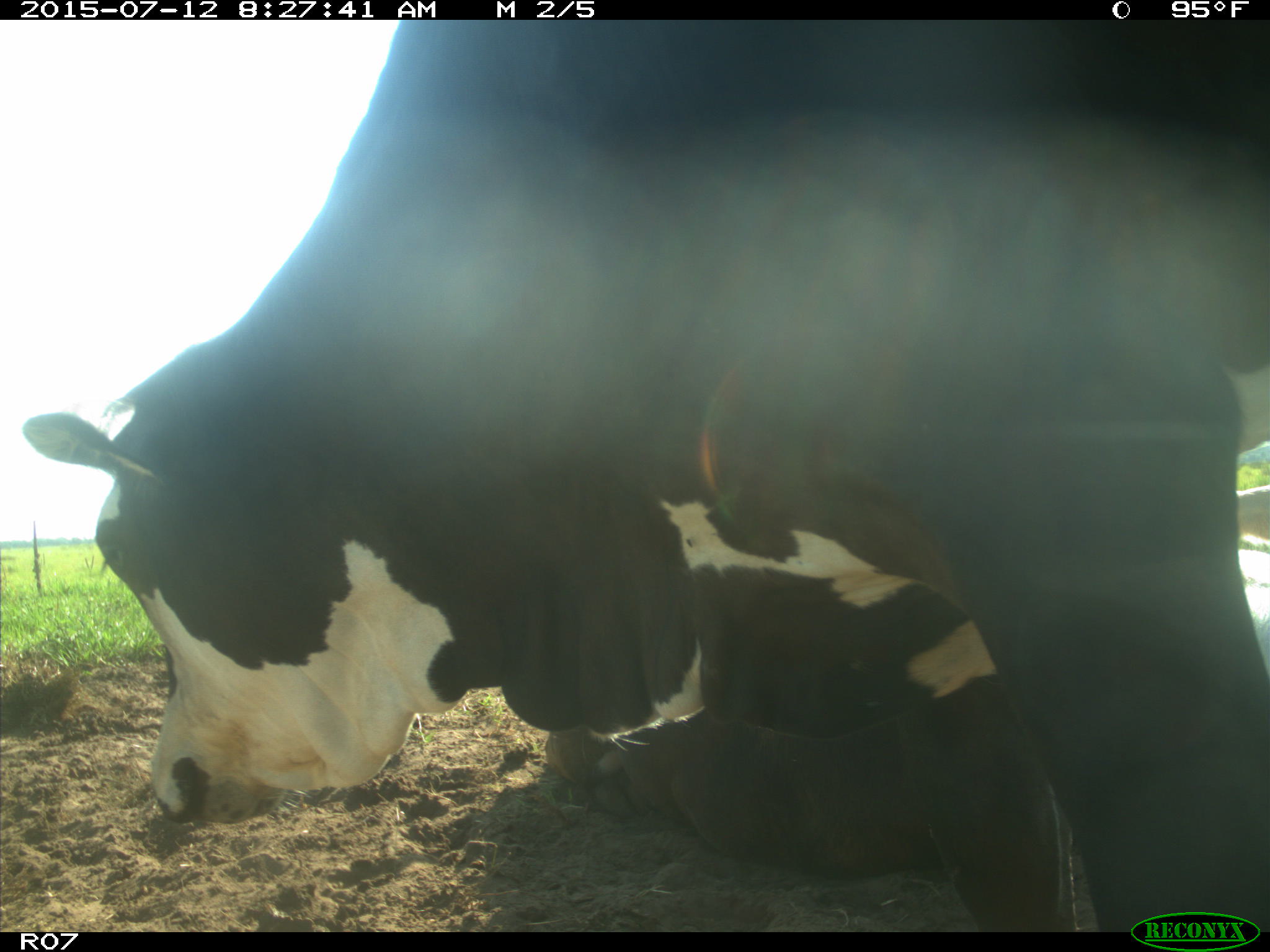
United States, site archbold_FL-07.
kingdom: Animalia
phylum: Chordata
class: Mammalia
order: Artiodactyla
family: Bovidae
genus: Bos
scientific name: Bos taurus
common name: domestic cow